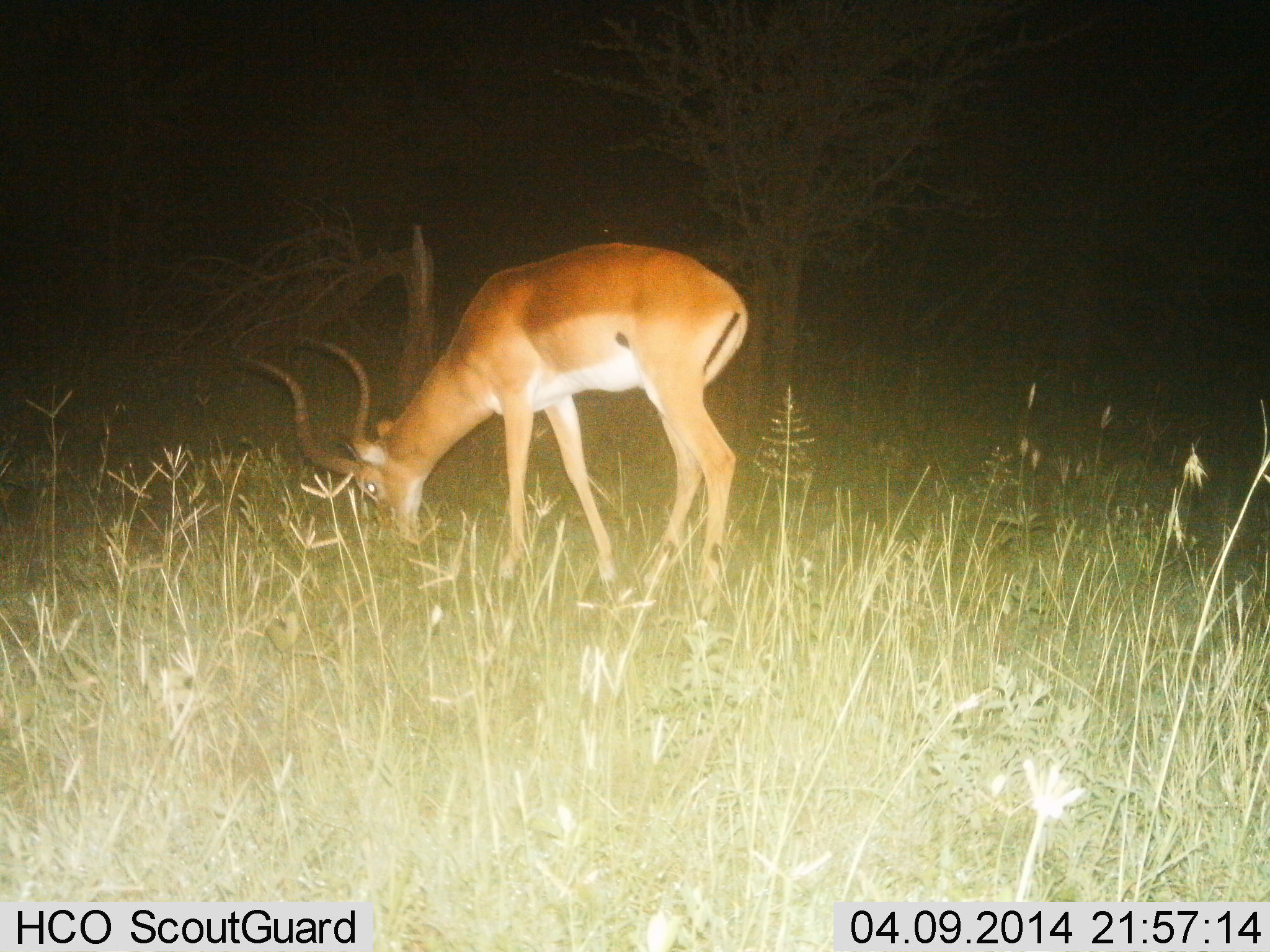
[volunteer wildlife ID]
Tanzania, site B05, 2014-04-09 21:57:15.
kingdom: Animalia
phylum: Chordata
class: Mammalia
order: Artiodactyla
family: Bovidae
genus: Aepyceros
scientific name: Aepyceros melampus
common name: impala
Impala (Aepyceros melampus), count 1. Behavior (volunteer vote fractions): standing 7%, resting 0%, moving 4%, interacting 0%. Young present (vote fraction): 0%. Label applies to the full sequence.